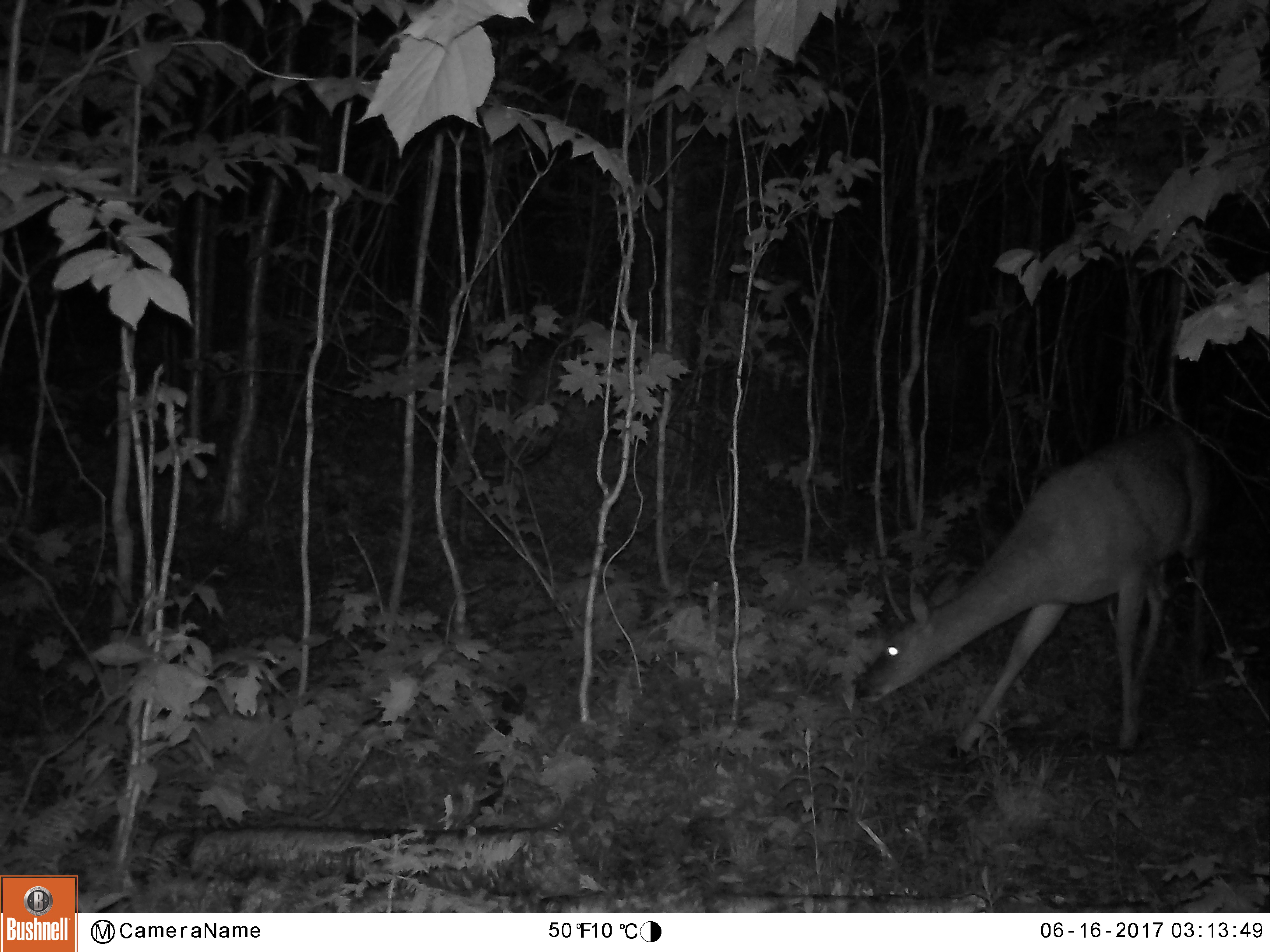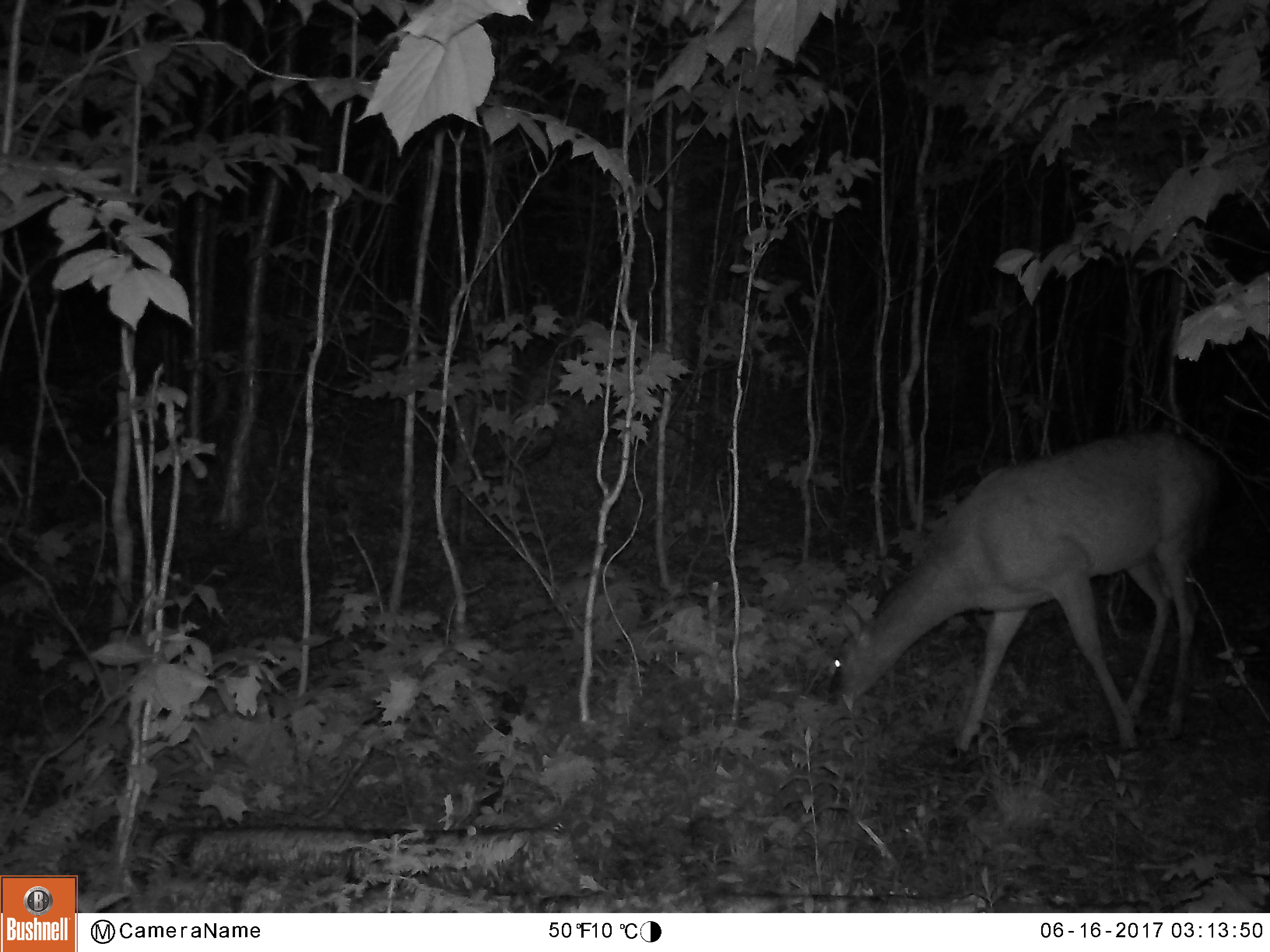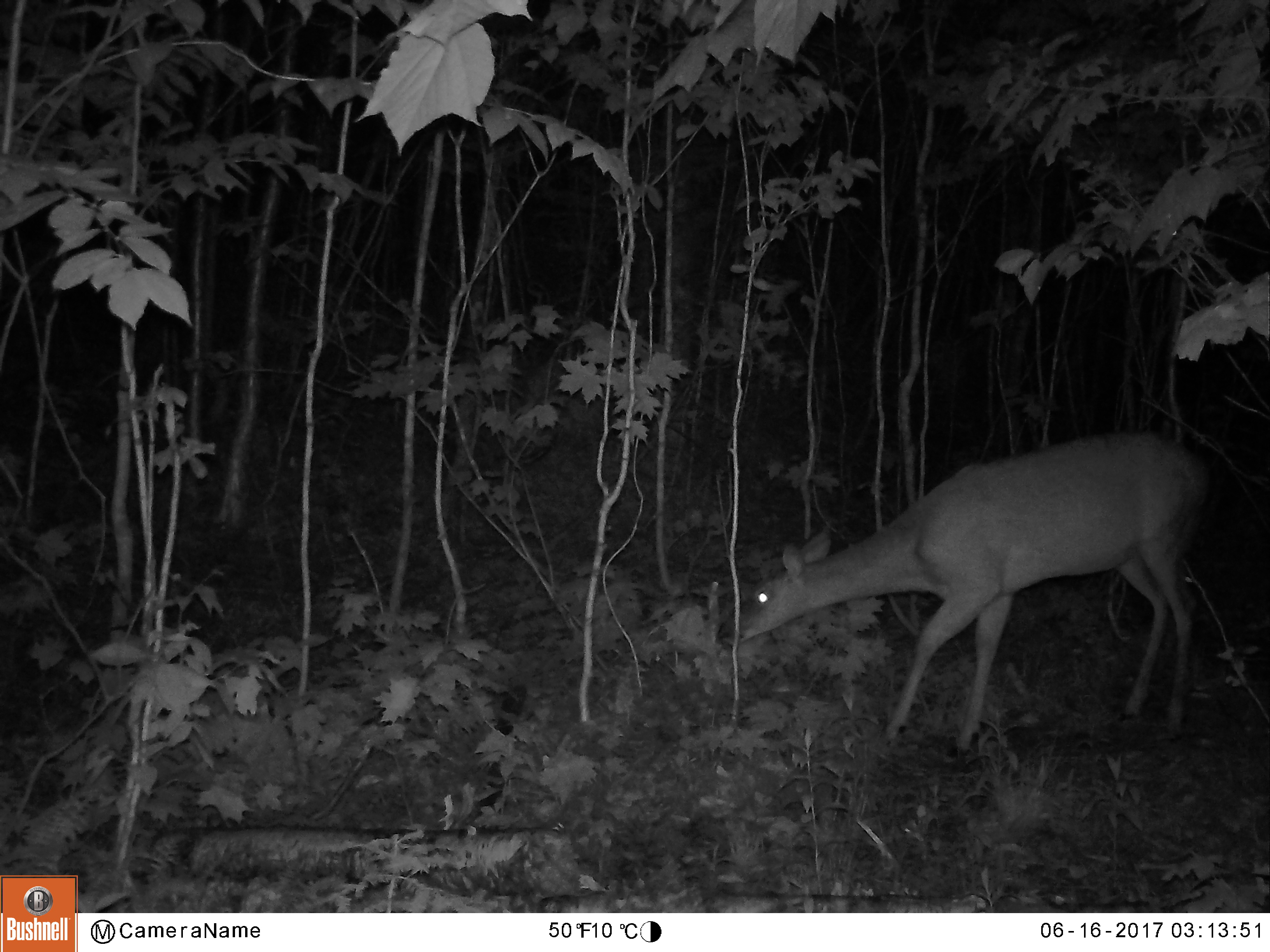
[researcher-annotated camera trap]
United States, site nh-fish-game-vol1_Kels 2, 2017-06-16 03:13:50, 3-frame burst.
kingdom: Animalia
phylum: Chordata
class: Mammalia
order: Artiodactyla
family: Cervidae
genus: Odocoileus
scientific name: Odocoileus virginianus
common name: white-tailed deer